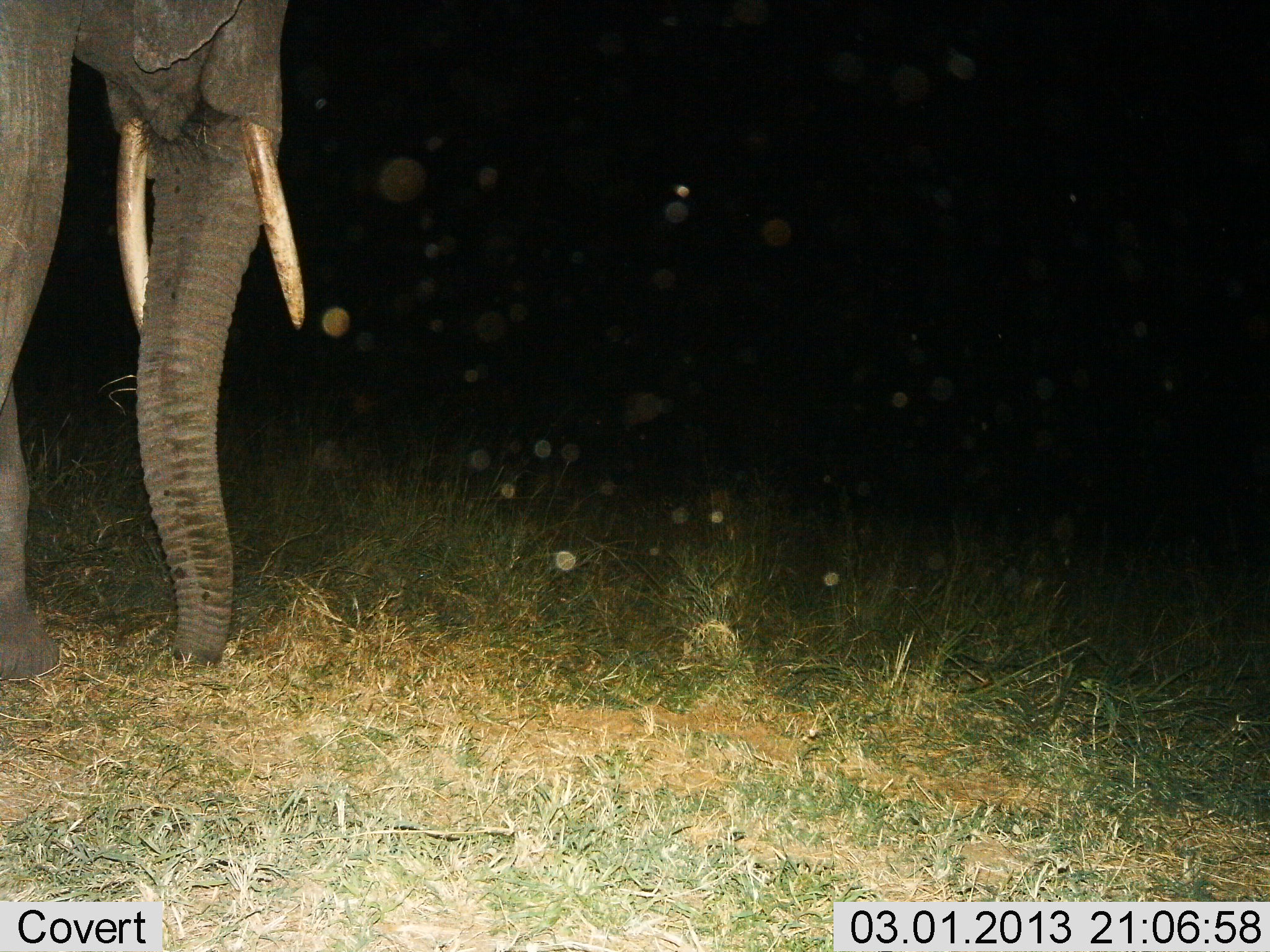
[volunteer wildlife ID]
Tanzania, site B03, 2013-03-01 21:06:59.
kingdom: Animalia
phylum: Chordata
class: Mammalia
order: Proboscidea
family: Elephantidae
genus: Loxodonta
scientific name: Loxodonta africana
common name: african bush elephant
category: elephant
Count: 1.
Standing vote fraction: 74%.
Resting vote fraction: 0%.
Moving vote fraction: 16%.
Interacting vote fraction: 0%.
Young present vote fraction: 0%.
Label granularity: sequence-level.